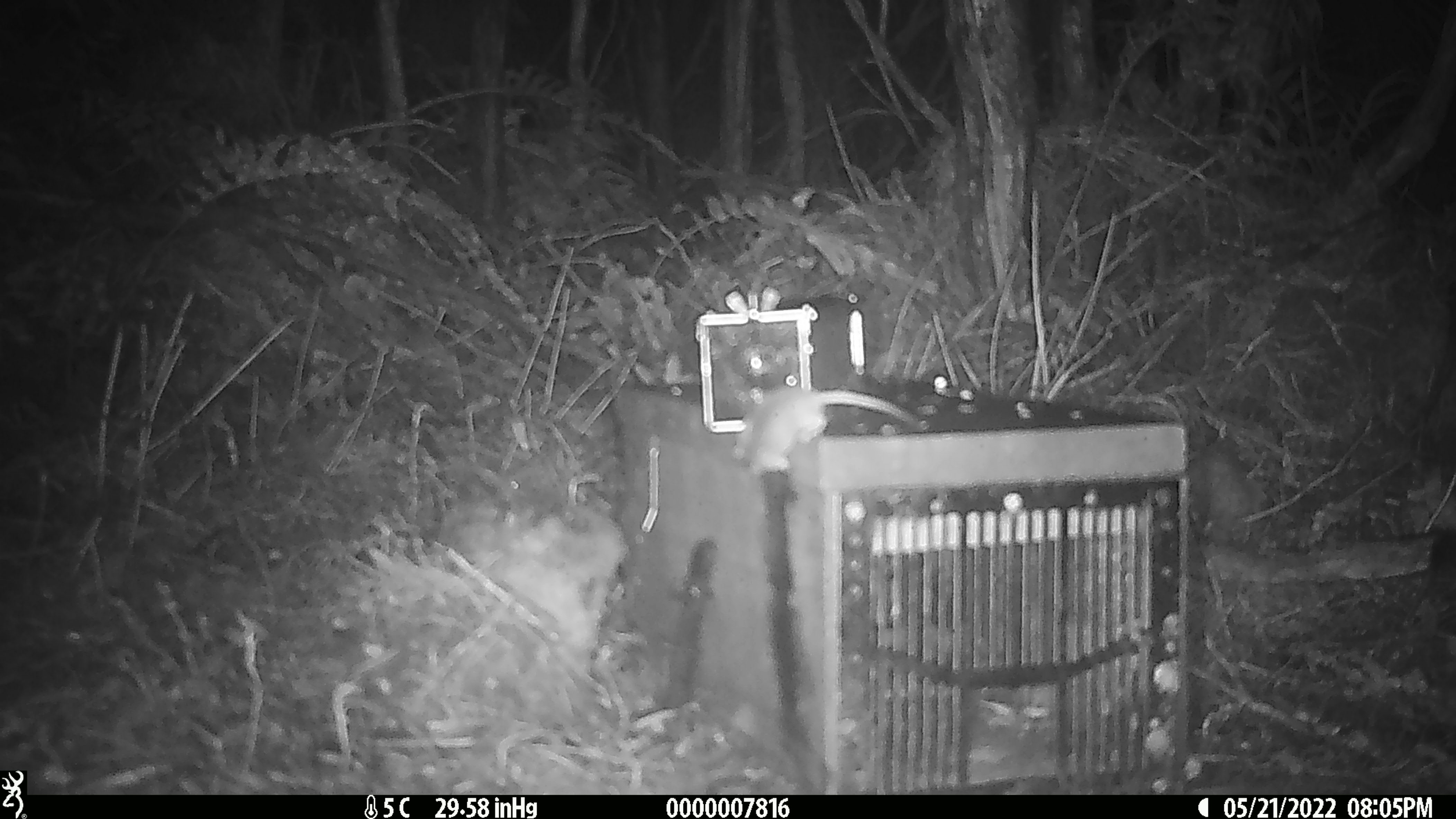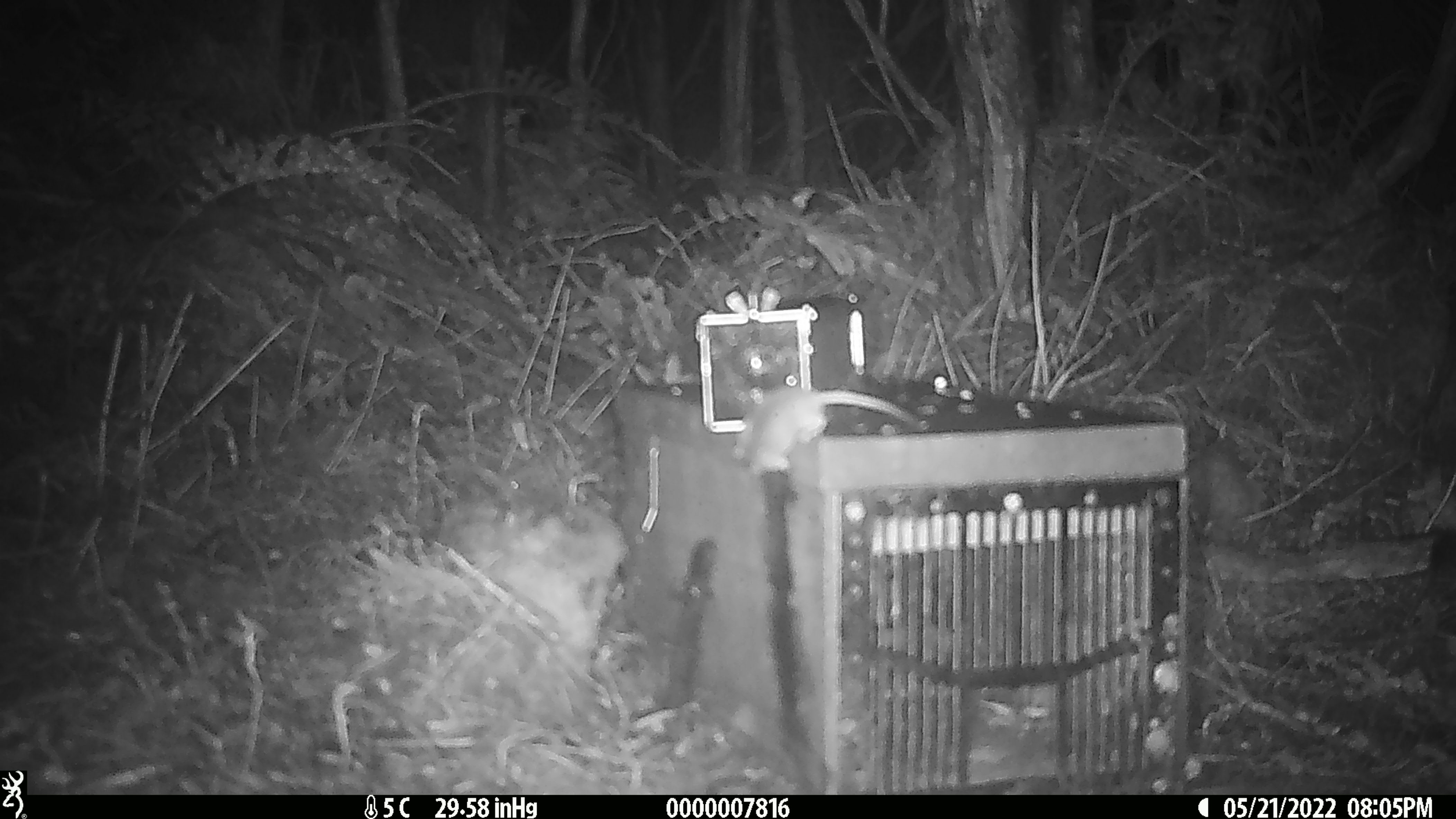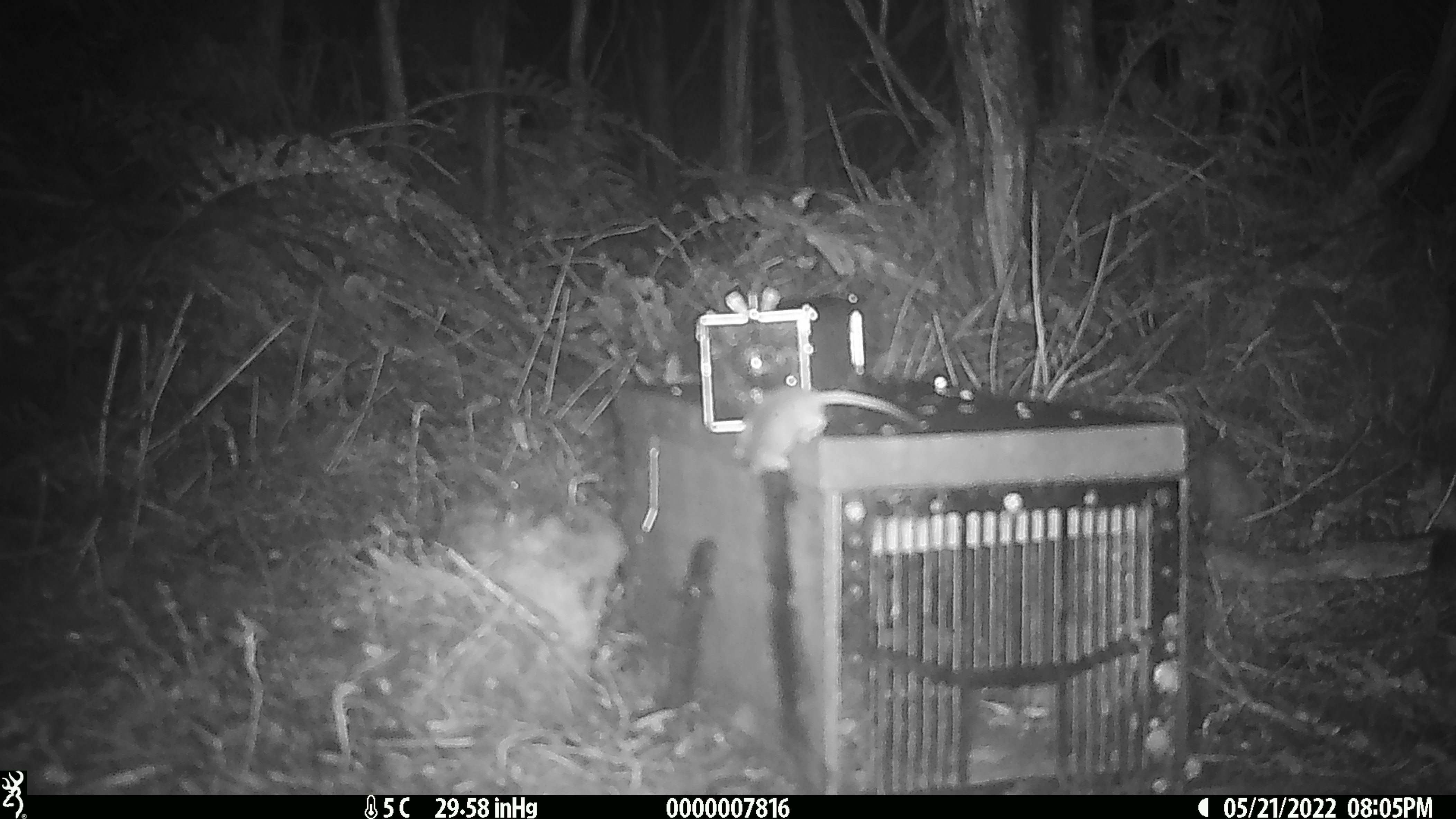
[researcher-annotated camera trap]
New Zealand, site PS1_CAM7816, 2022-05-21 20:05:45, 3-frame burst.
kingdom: Animalia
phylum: Chordata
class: Mammalia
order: Rodentia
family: Muridae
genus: Mus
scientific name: Mus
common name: mouse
Mouse (Mus).